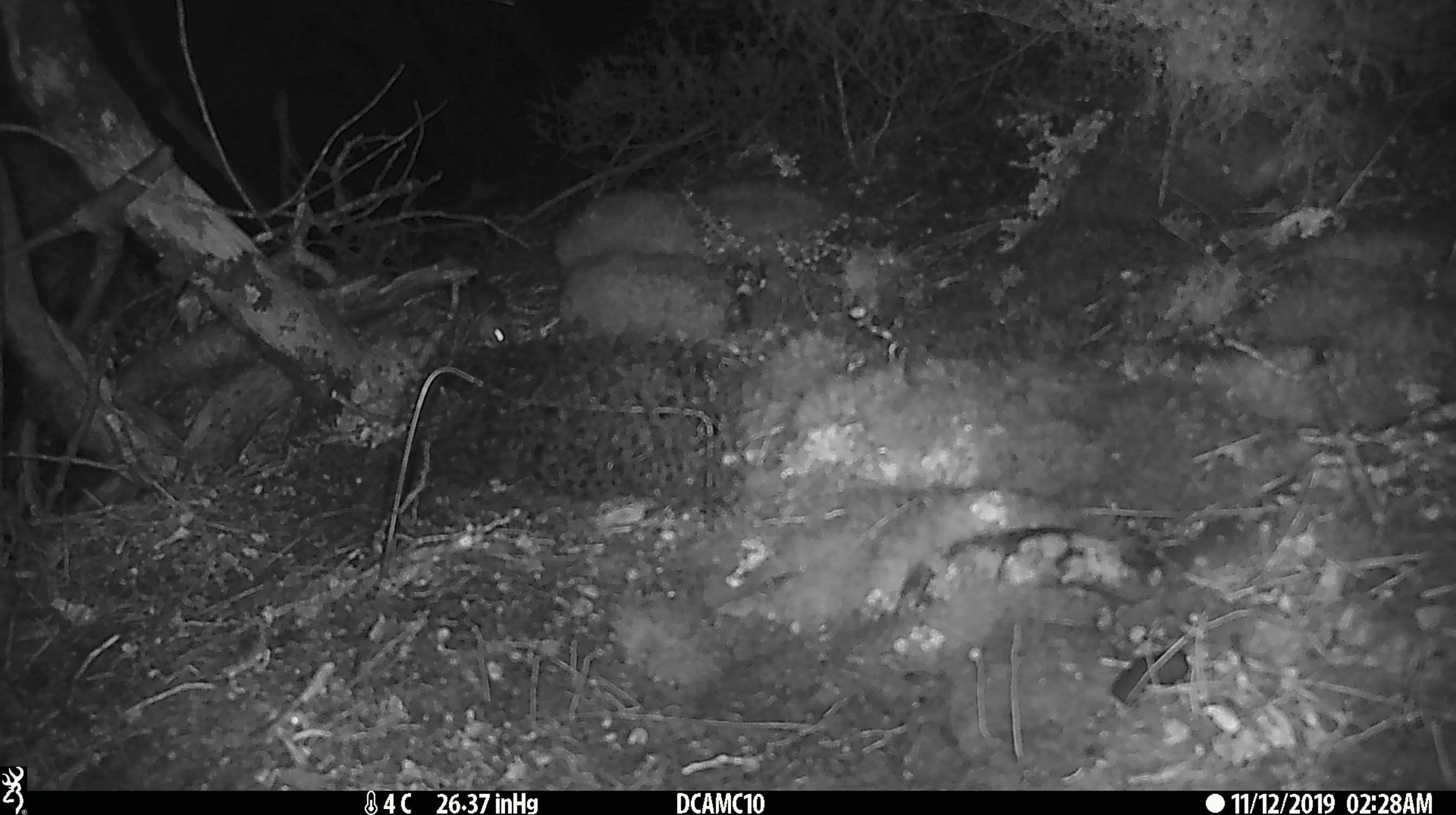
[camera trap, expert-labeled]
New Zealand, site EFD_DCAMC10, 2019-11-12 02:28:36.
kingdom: Animalia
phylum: Chordata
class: Mammalia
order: Rodentia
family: Muridae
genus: Mus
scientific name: Mus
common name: mouse